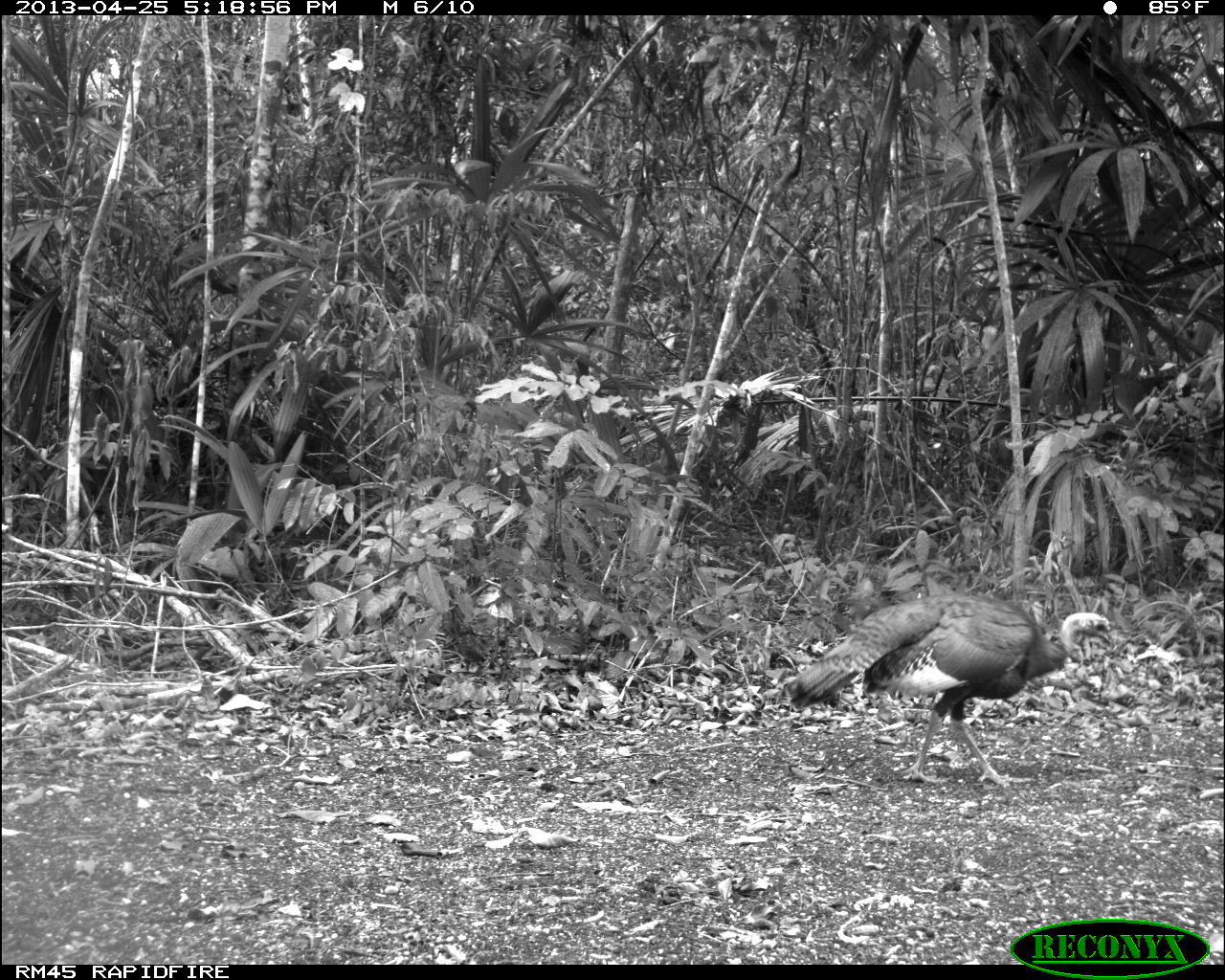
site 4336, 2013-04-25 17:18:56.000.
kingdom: Animalia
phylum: Chordata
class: Aves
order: Galliformes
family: Phasianidae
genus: Meleagris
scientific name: Meleagris ocellata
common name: ocellated turkey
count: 1